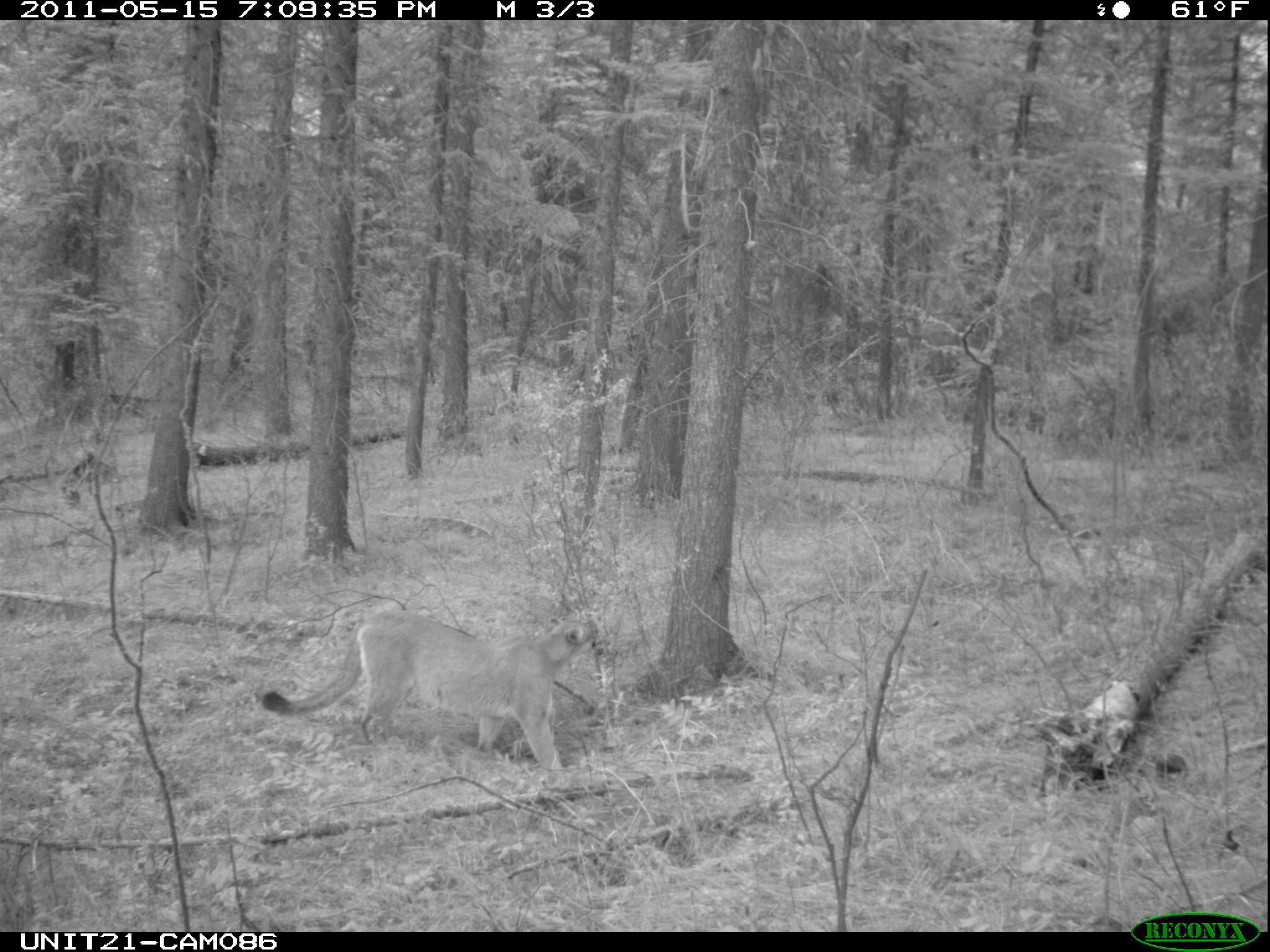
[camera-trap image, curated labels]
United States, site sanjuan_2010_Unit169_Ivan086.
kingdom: Animalia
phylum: Chordata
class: Mammalia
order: Carnivora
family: Felidae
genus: Puma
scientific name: Puma concolor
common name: mountain lion